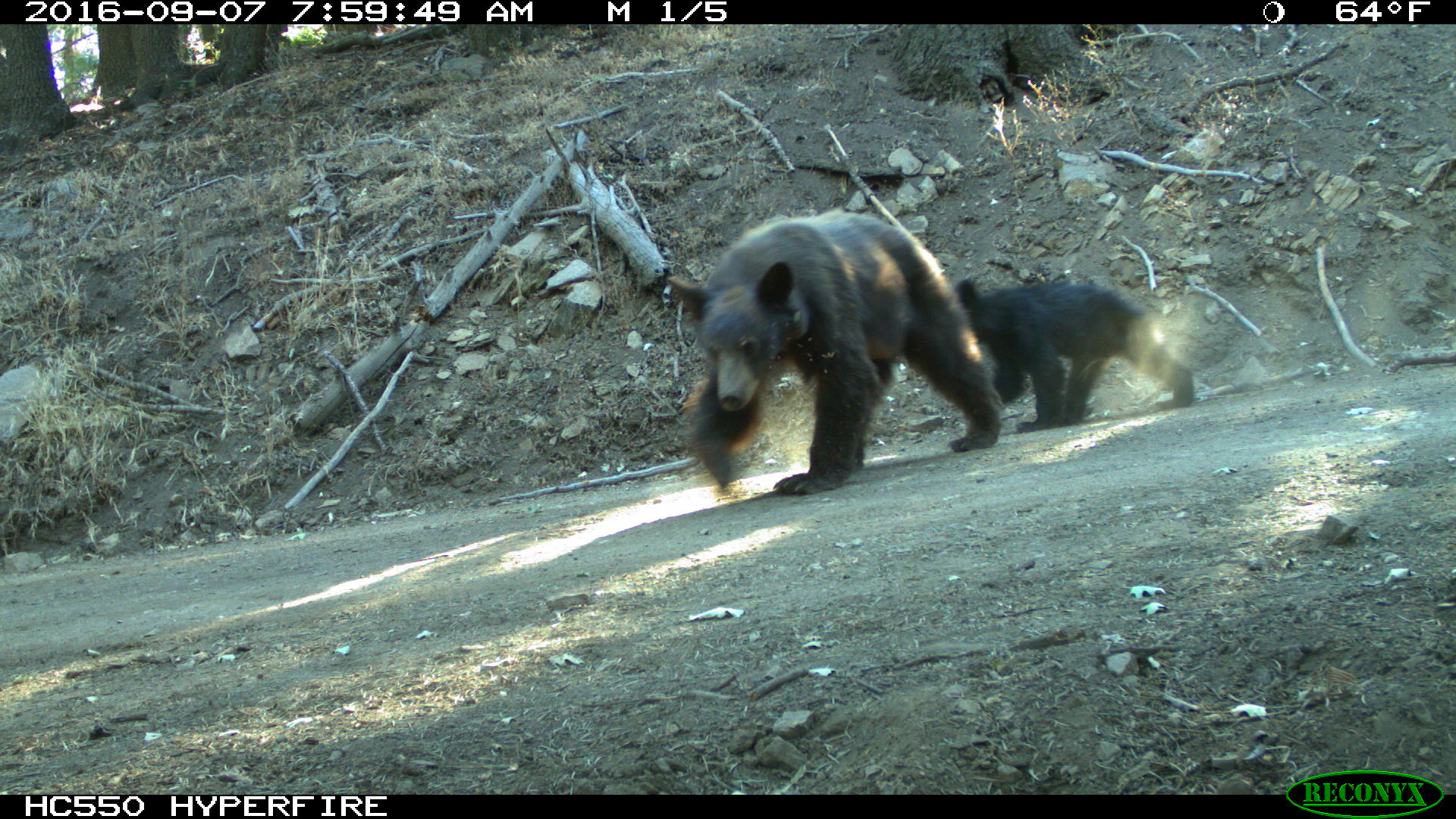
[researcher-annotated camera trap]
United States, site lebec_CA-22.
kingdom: Animalia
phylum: Chordata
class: Mammalia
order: Carnivora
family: Ursidae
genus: Ursus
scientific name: Ursus americanus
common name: american black bear